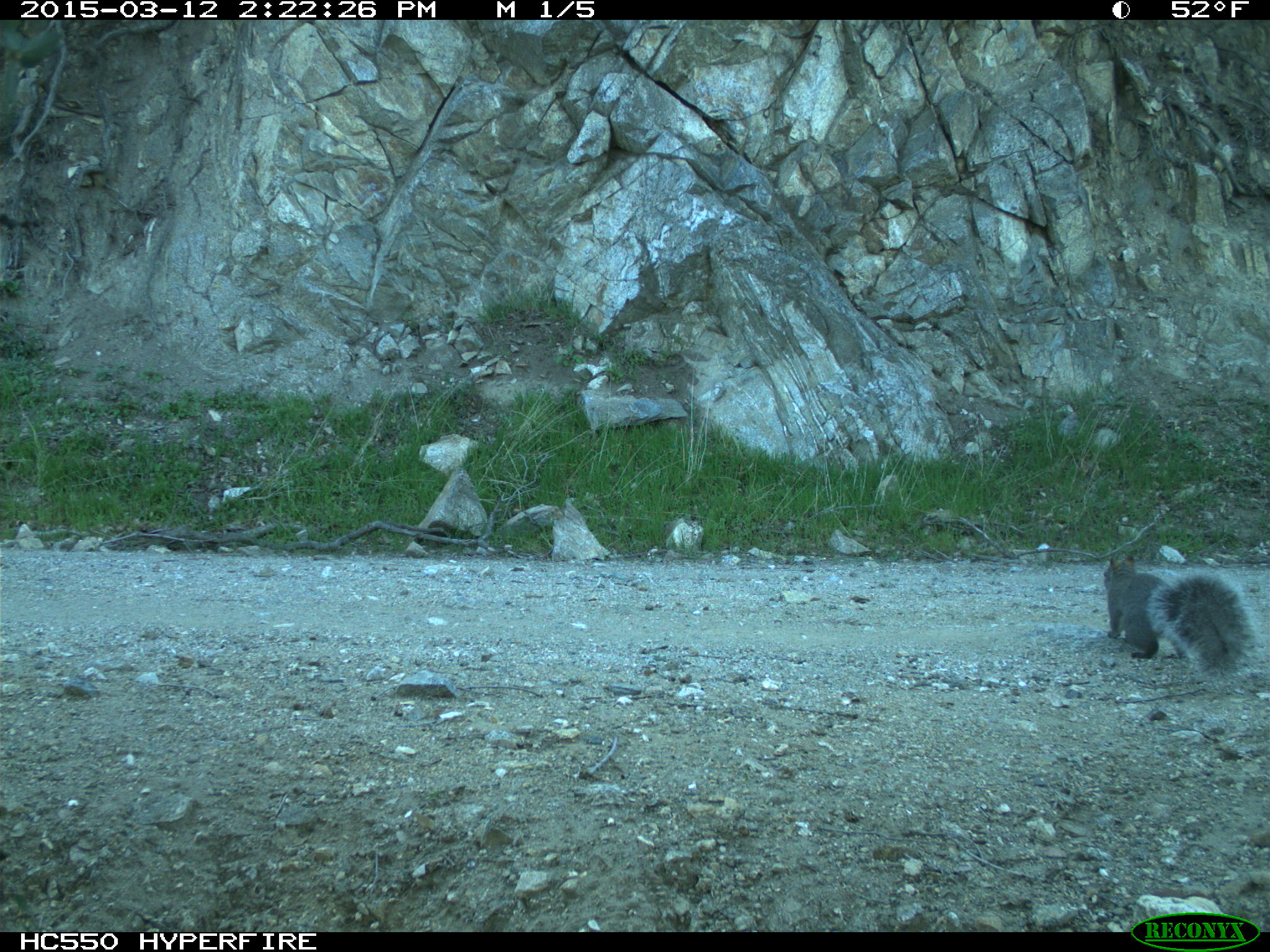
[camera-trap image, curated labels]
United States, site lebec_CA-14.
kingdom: Animalia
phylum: Chordata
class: Mammalia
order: Rodentia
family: Sciuridae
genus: Sciurus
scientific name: Sciurus carolinensis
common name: eastern gray squirrel